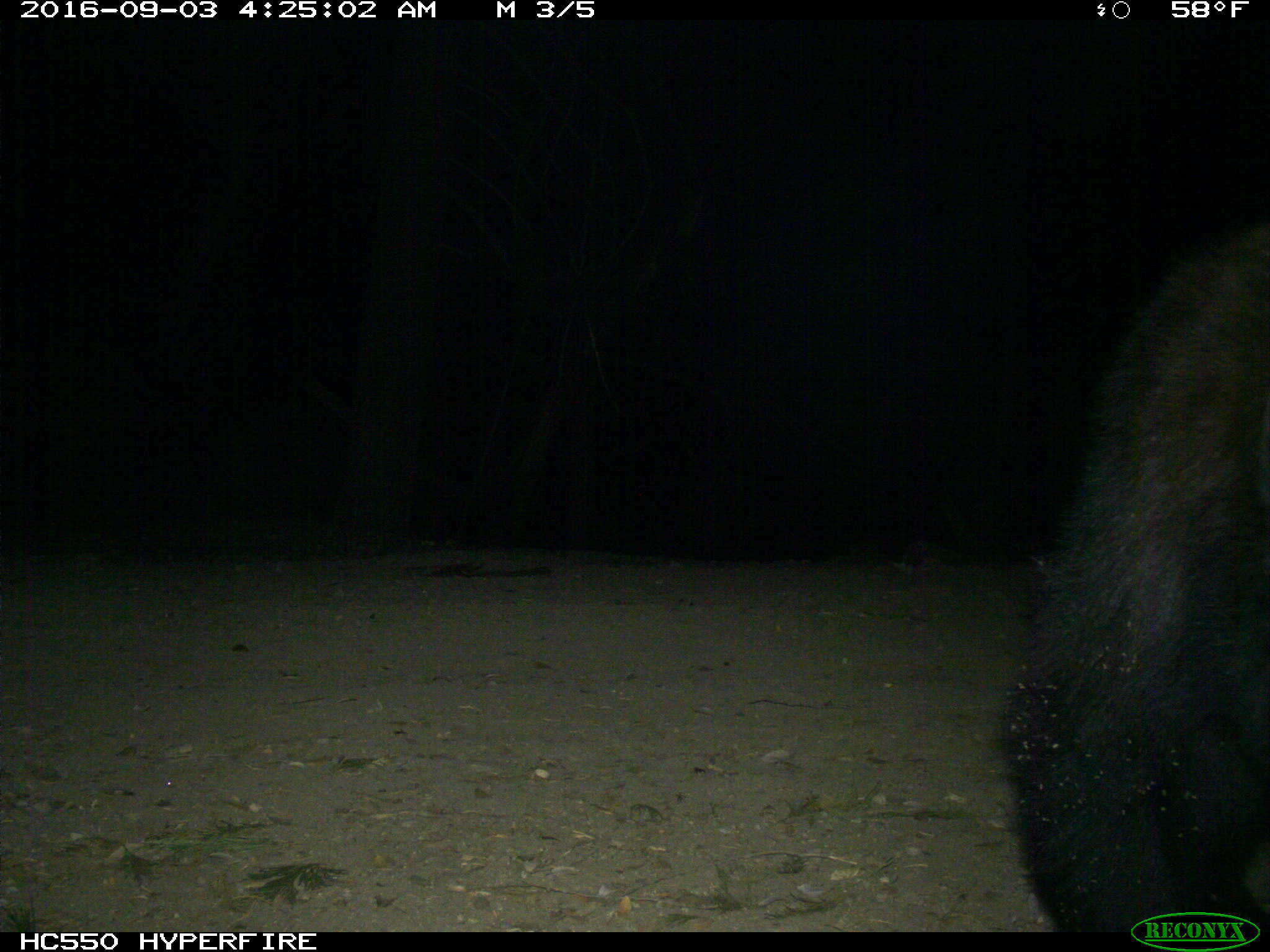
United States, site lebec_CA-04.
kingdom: Animalia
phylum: Chordata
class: Mammalia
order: Carnivora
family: Ursidae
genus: Ursus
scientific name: Ursus americanus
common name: american black bear